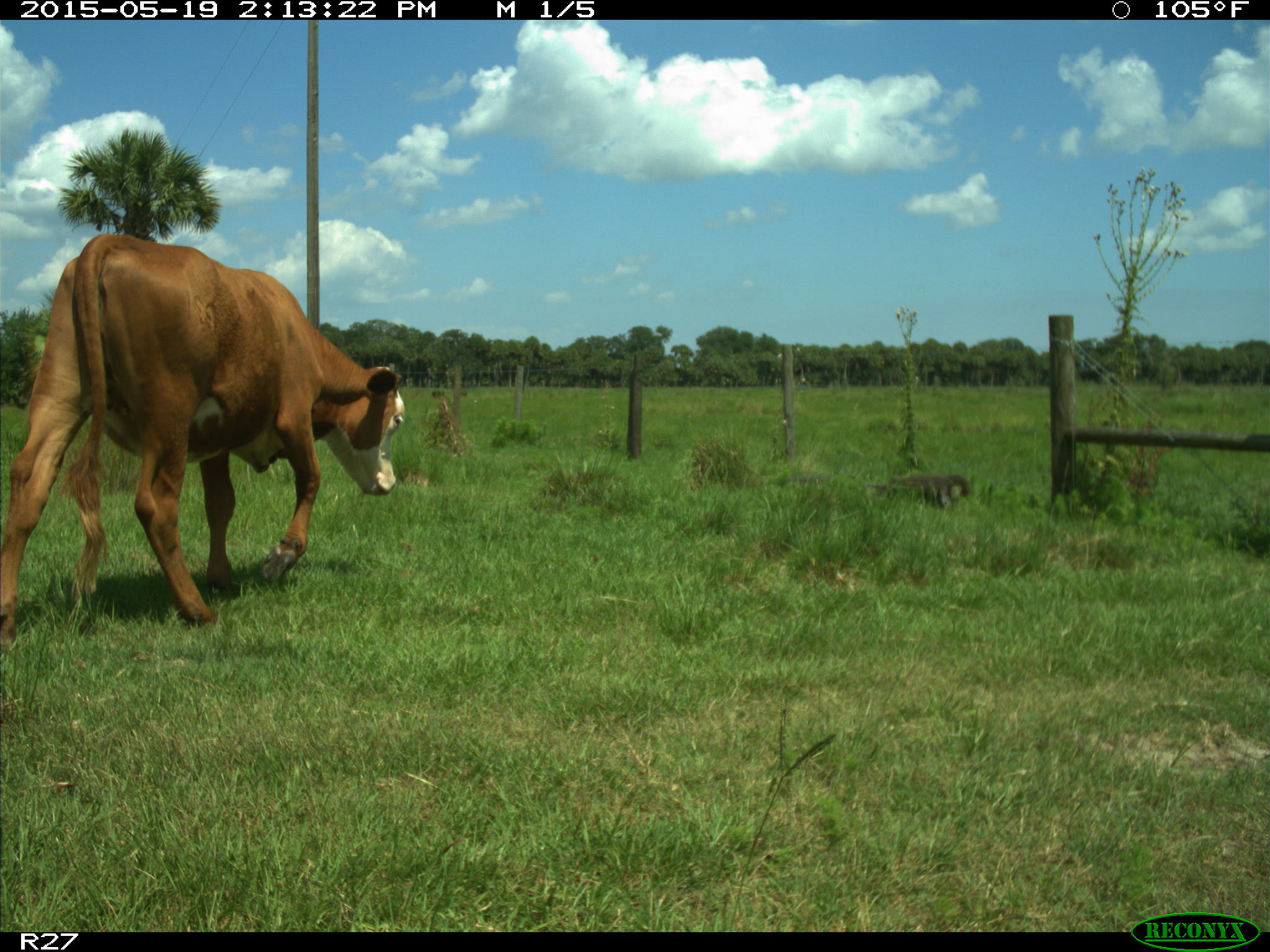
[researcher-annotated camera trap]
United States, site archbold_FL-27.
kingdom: Animalia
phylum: Chordata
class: Mammalia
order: Artiodactyla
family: Bovidae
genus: Bos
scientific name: Bos taurus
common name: domestic cow